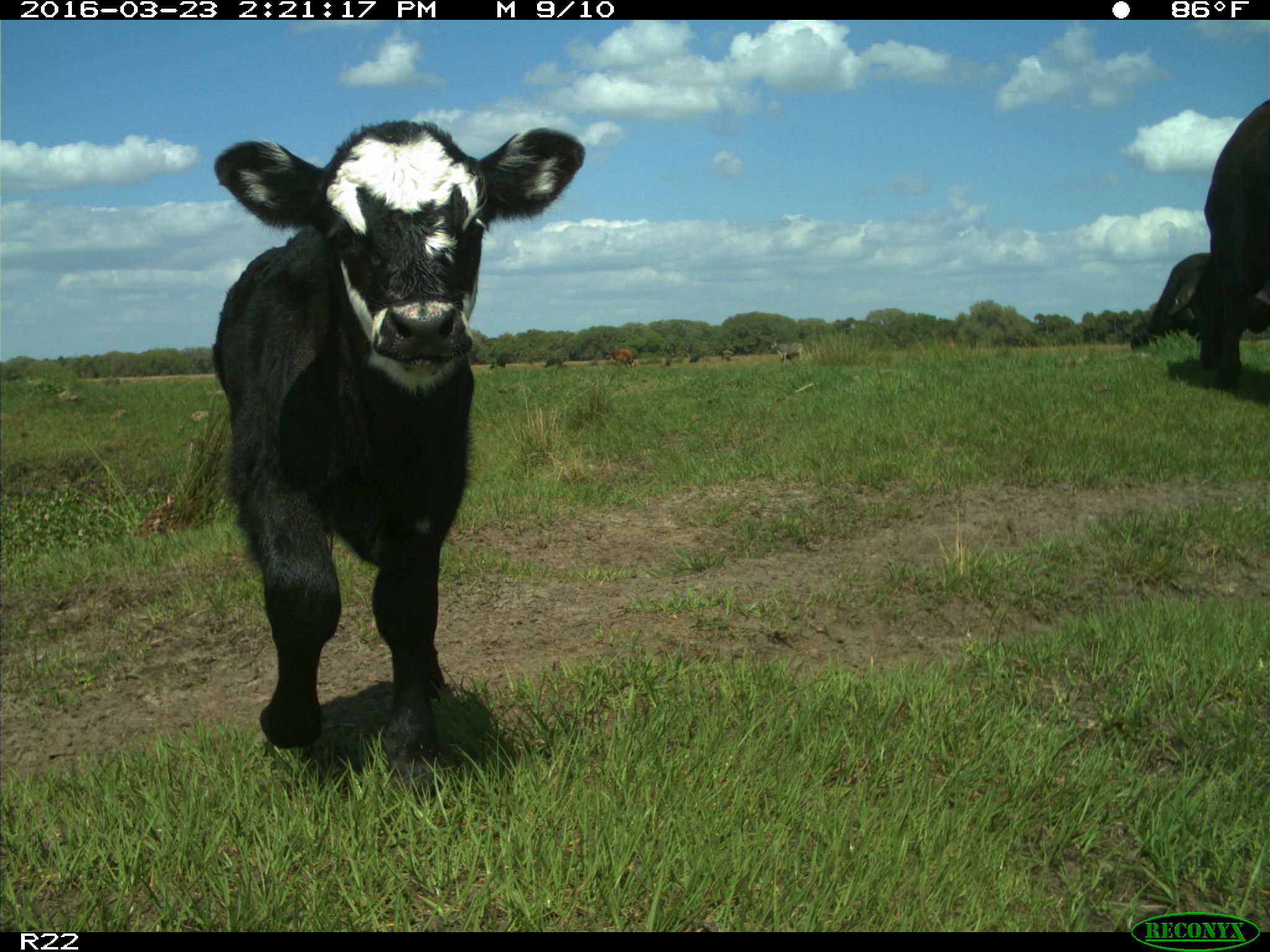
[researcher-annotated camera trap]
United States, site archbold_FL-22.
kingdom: Animalia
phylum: Chordata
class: Mammalia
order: Artiodactyla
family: Bovidae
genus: Bos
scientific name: Bos taurus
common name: domestic cow